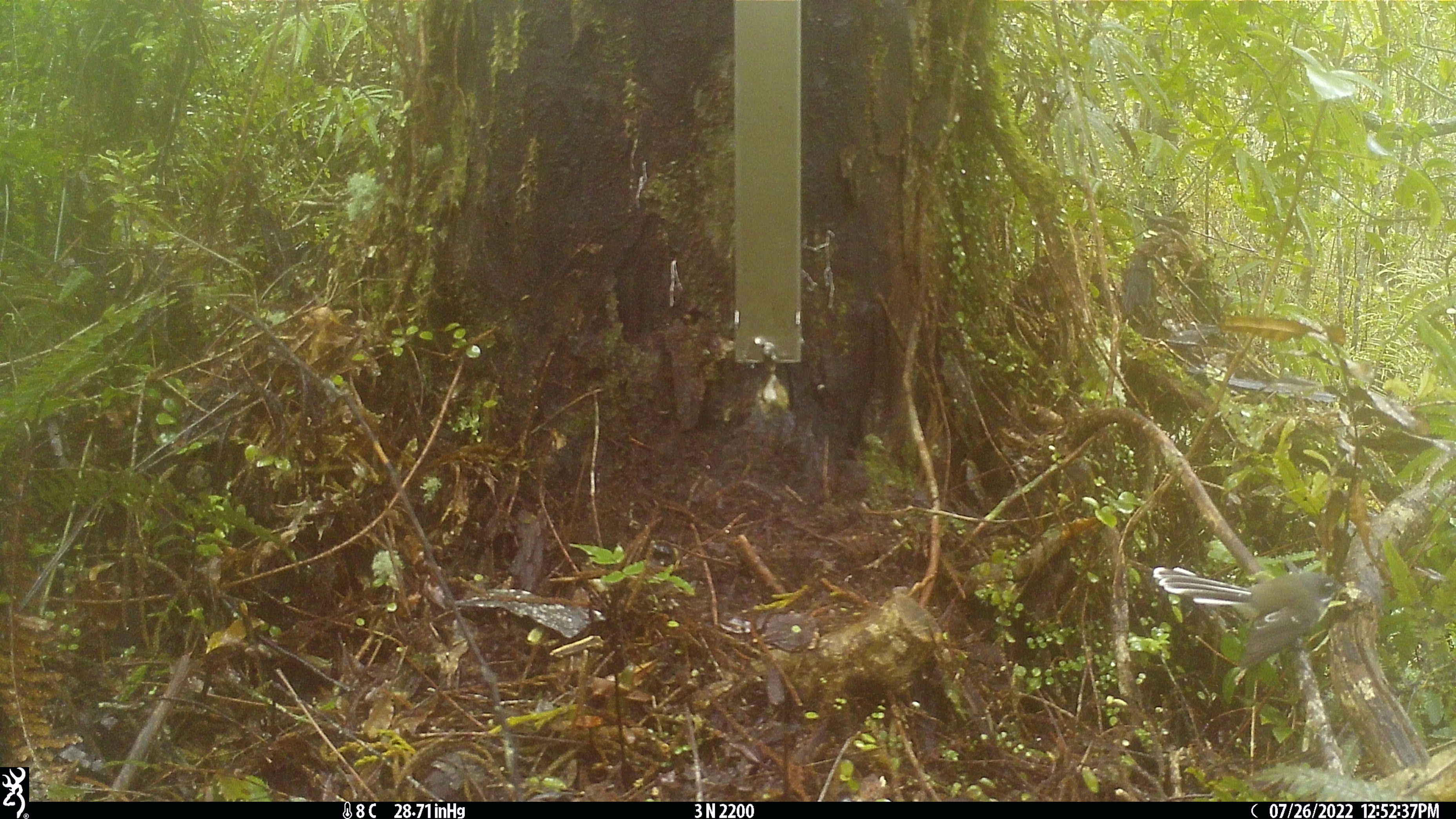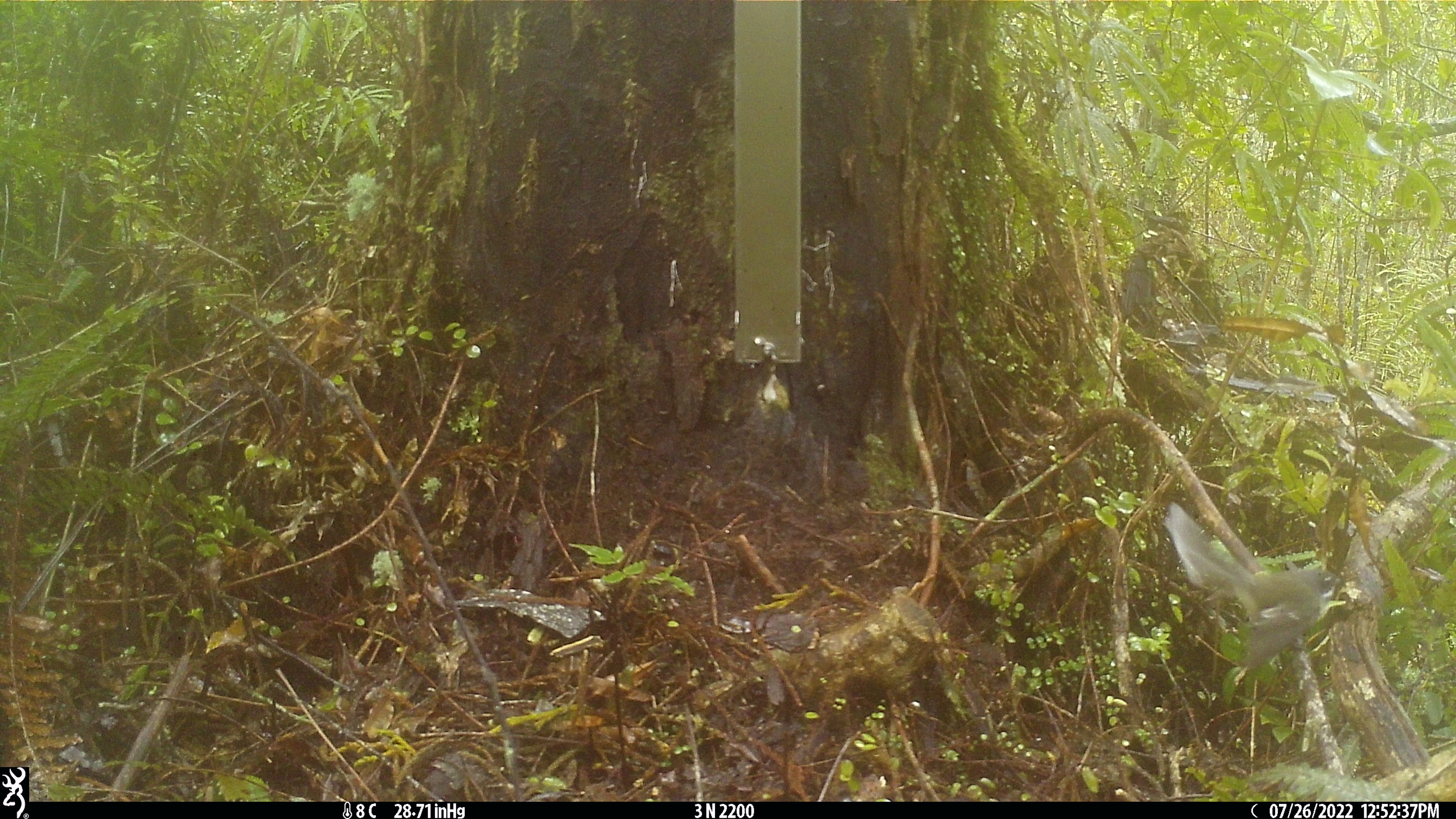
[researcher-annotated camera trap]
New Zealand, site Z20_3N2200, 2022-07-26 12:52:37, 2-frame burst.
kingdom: Animalia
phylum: Chordata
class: Aves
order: Passeriformes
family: Rhipiduridae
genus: Rhipidura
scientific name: Rhipidura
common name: fantails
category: fantail